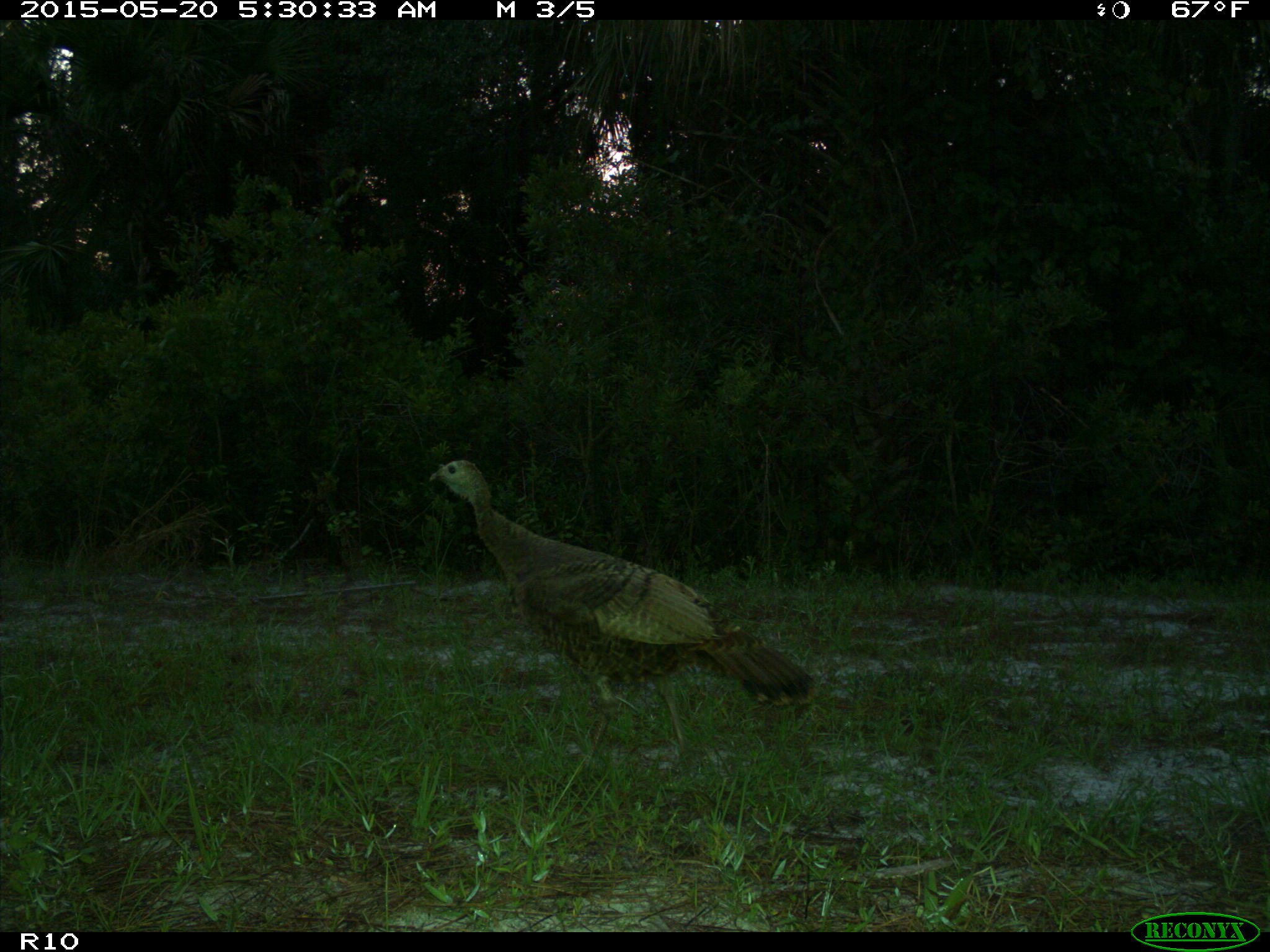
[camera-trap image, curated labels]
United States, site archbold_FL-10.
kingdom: Animalia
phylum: Chordata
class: Aves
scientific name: Aves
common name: birds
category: unidentified bird